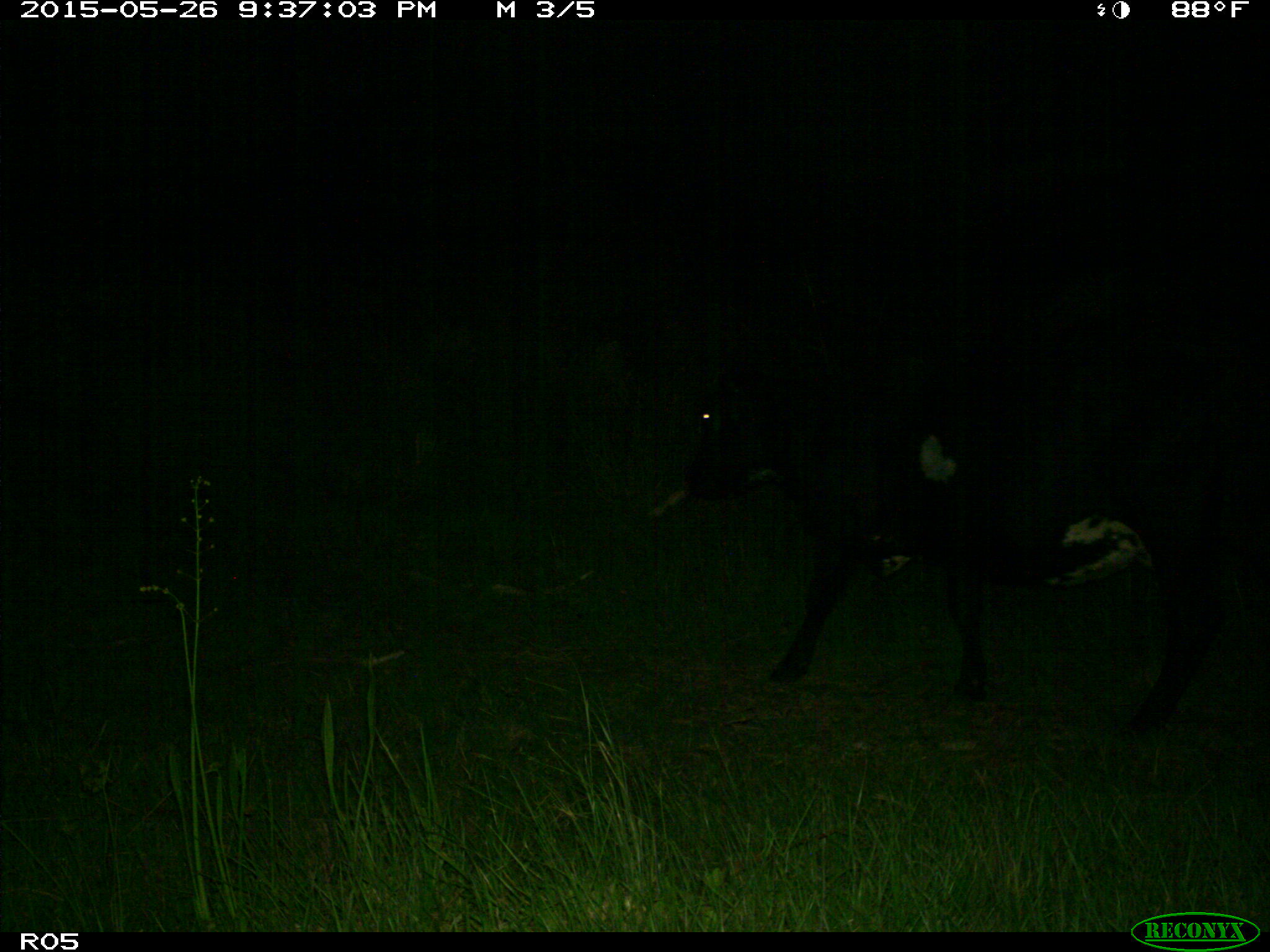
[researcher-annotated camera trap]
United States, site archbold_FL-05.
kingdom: Animalia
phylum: Chordata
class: Mammalia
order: Artiodactyla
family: Bovidae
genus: Bos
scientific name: Bos taurus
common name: domestic cow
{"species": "Bos taurus (domestic cow)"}